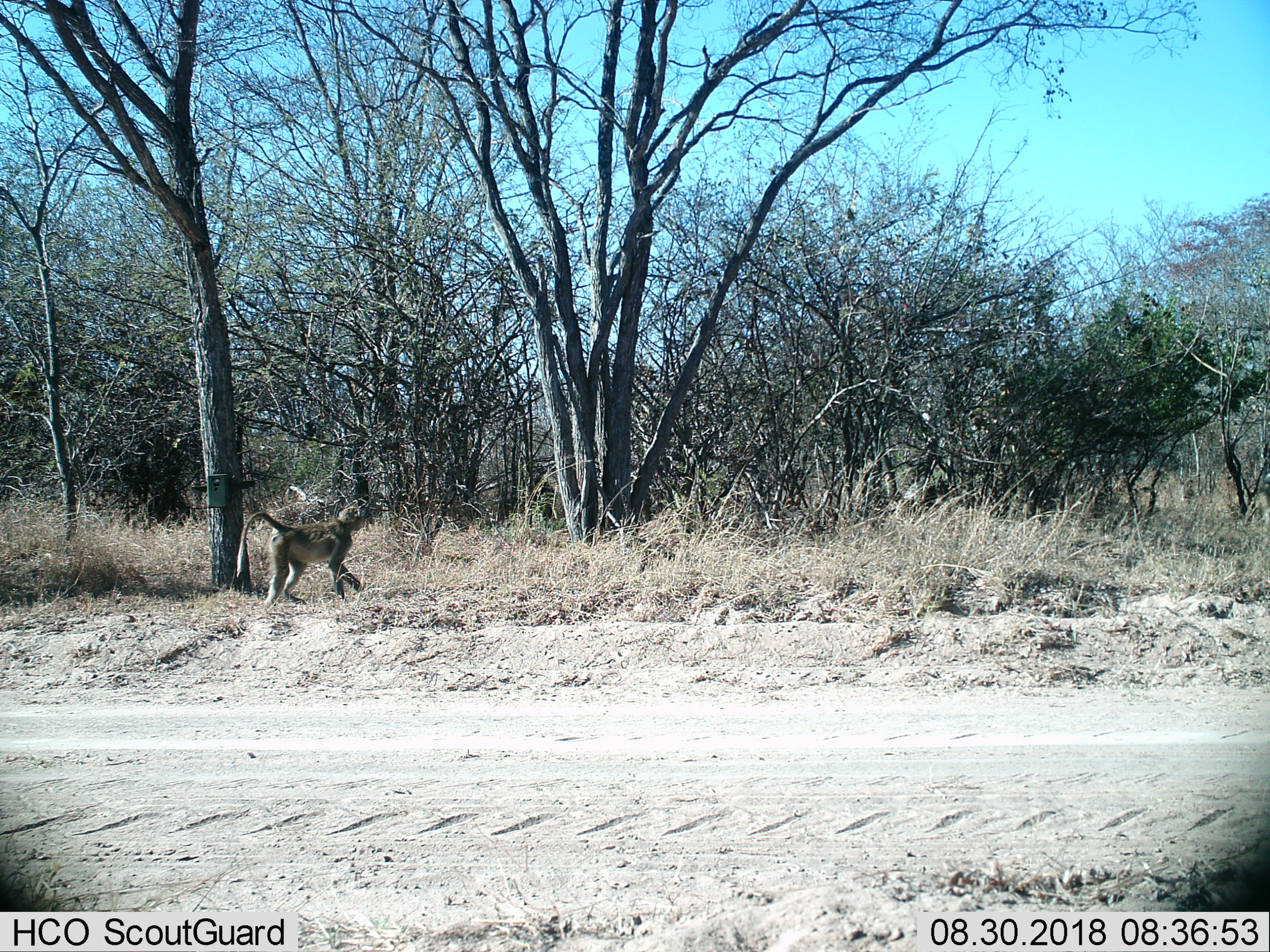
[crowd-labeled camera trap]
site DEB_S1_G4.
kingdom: Animalia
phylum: Chordata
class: Mammalia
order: Primates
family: Cercopithecidae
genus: Papio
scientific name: Papio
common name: baboon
Baboon (Papio), count 1. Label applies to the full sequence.